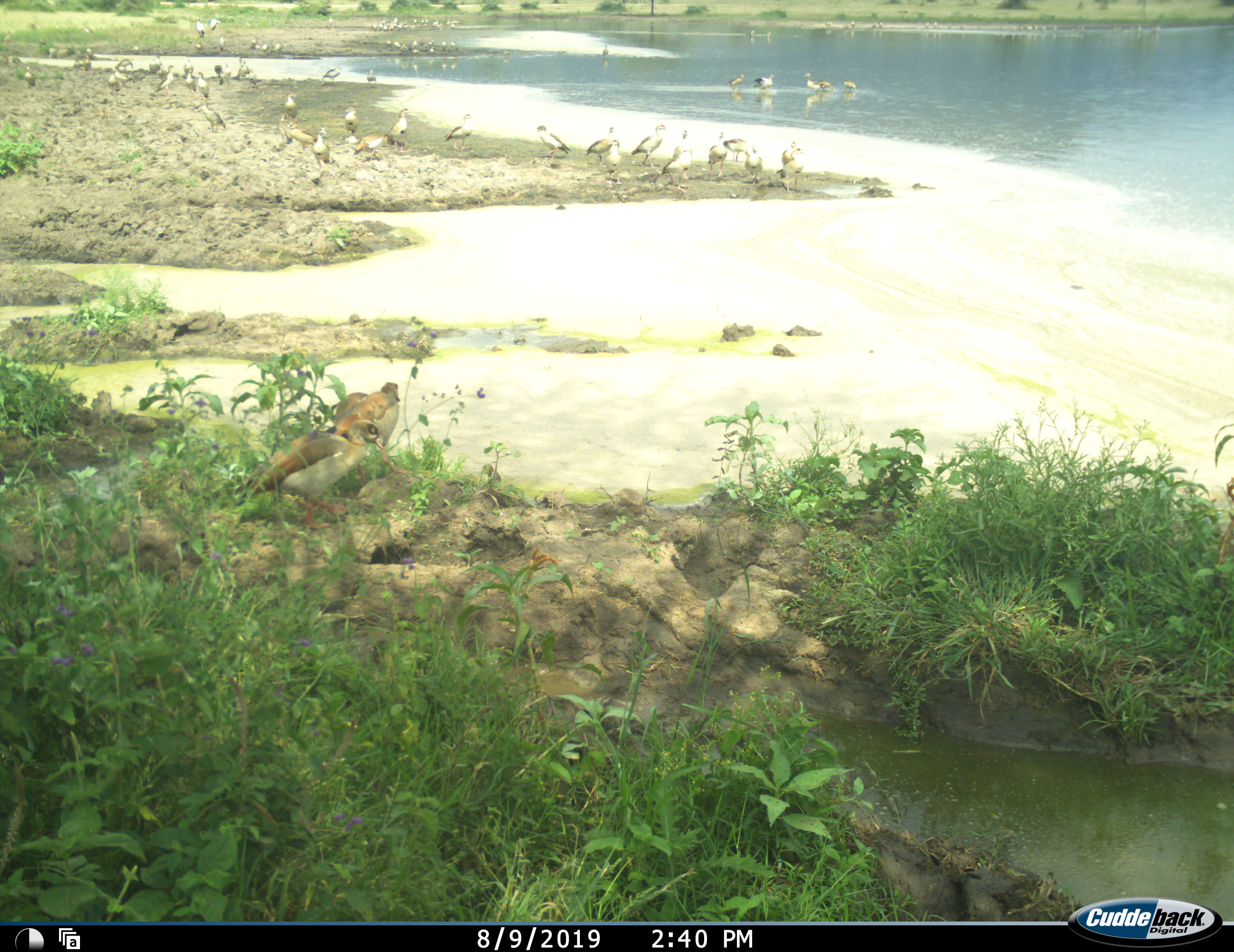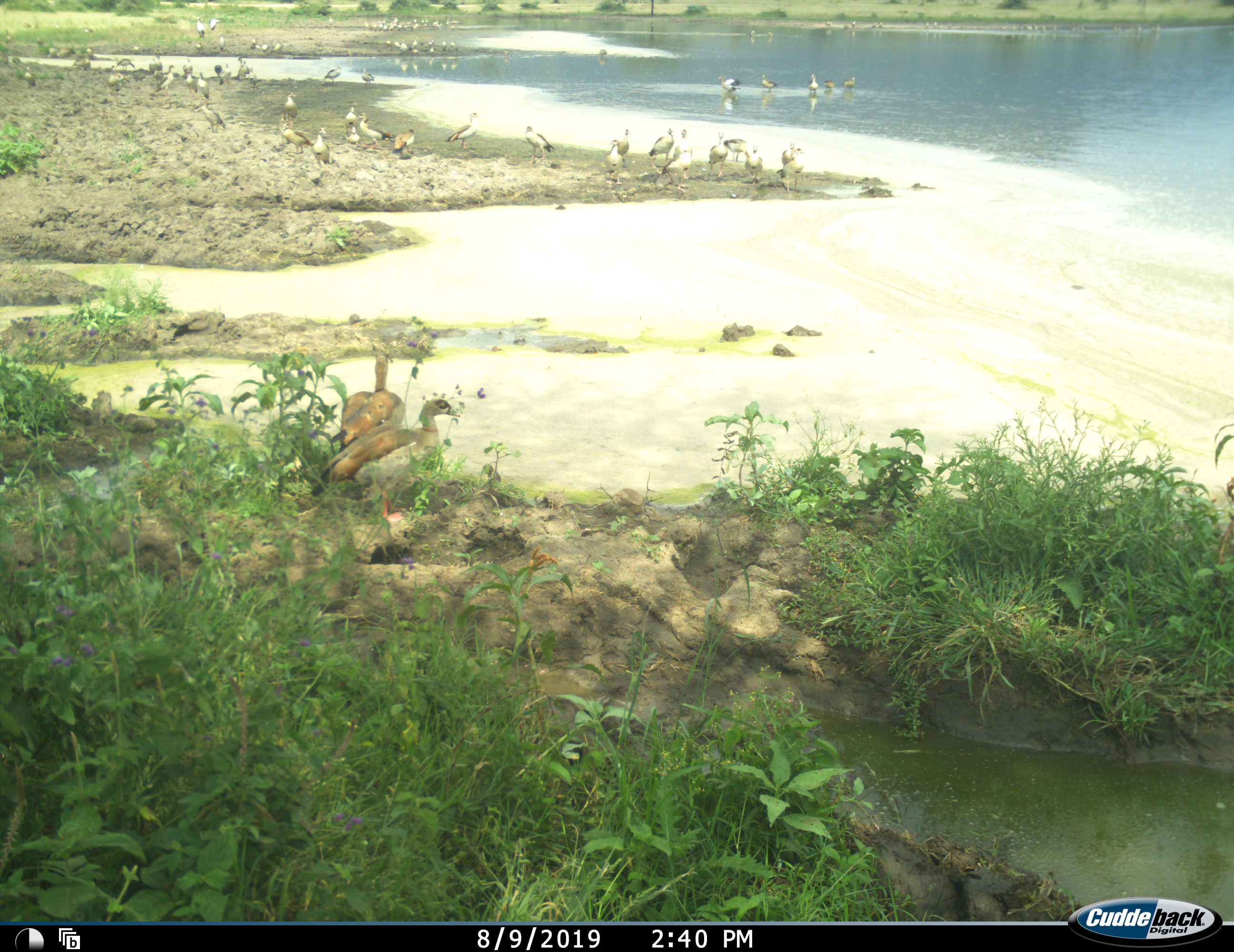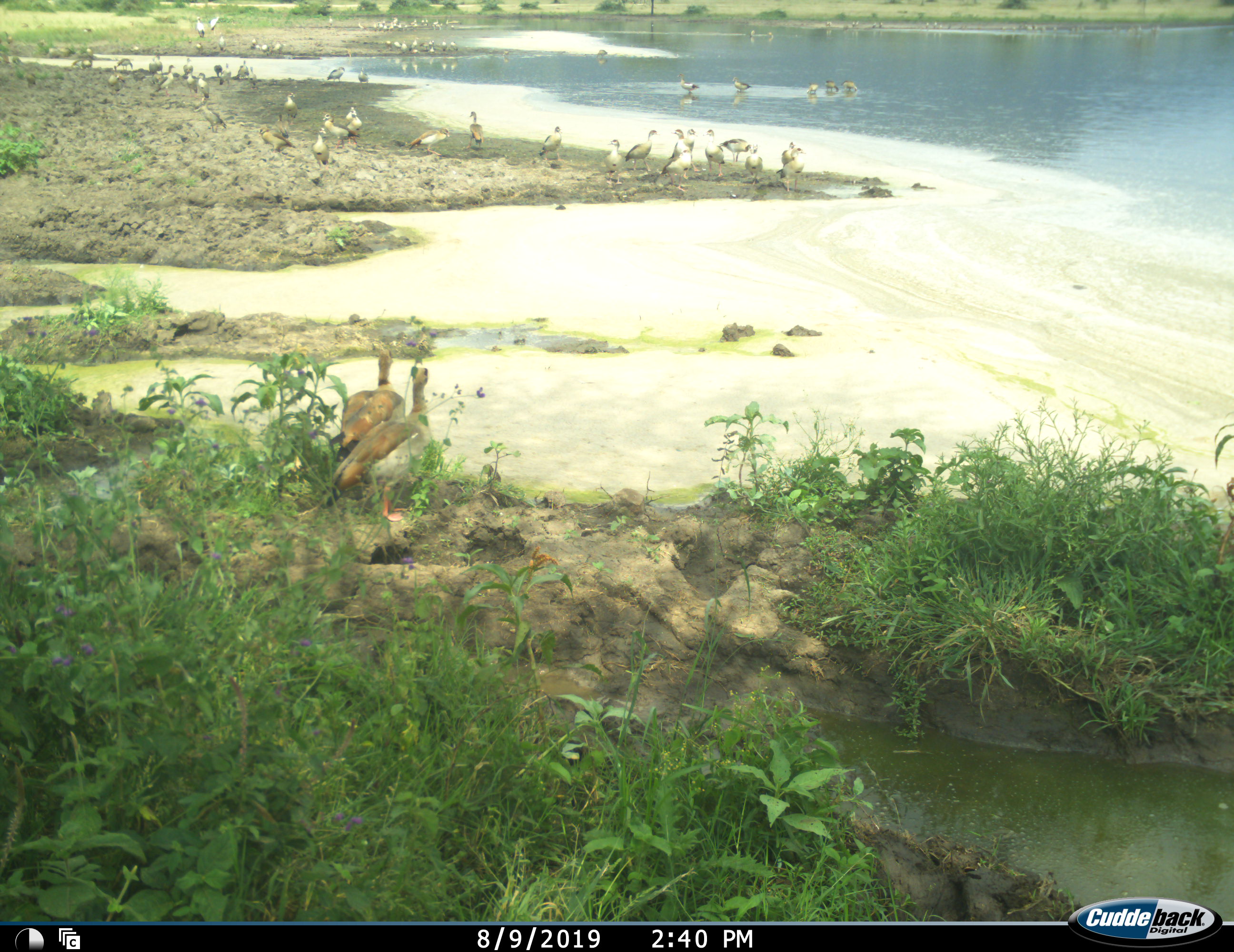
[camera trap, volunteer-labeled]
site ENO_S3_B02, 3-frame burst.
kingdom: Animalia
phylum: Chordata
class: Aves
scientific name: Aves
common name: bird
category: birdother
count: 11-50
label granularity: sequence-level